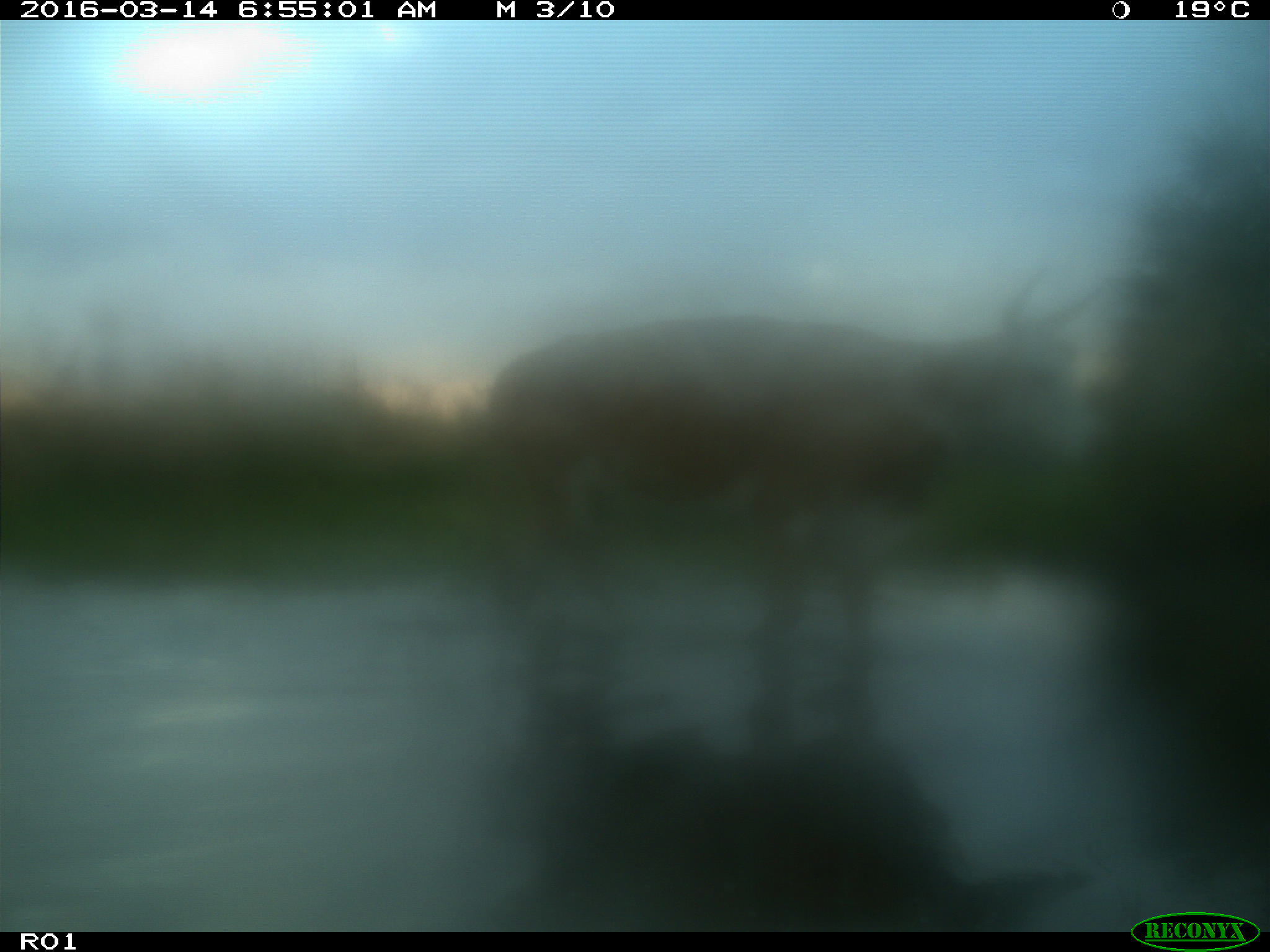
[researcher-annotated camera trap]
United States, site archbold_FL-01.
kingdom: Animalia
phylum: Chordata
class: Mammalia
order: Artiodactyla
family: Bovidae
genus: Bos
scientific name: Bos taurus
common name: domestic cow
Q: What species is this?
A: Bos taurus (domestic cow).